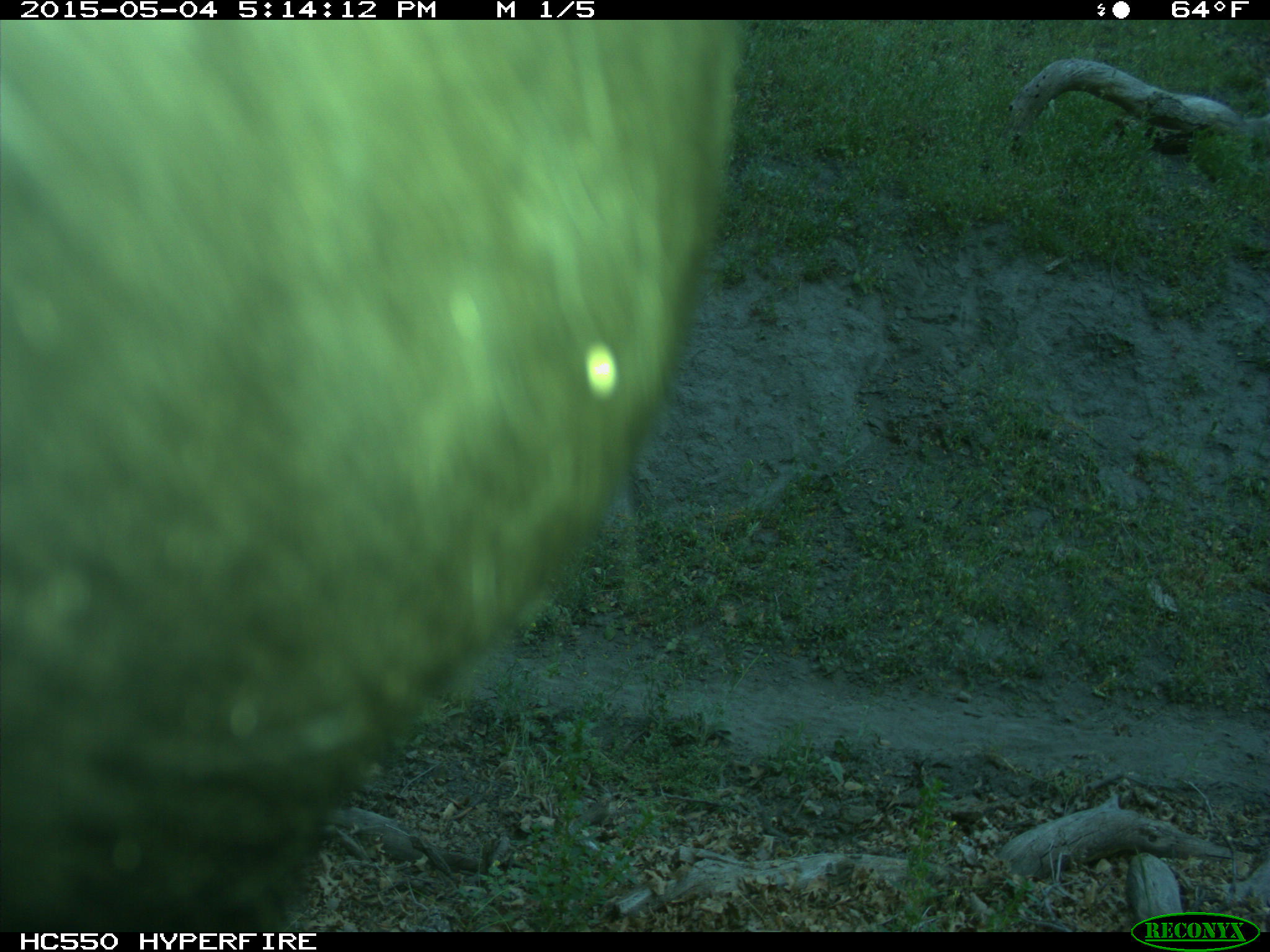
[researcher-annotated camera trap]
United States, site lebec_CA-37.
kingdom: Animalia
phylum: Chordata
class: Mammalia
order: Artiodactyla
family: Bovidae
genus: Bos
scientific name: Bos taurus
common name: domestic cow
Bos taurus (domestic cow).